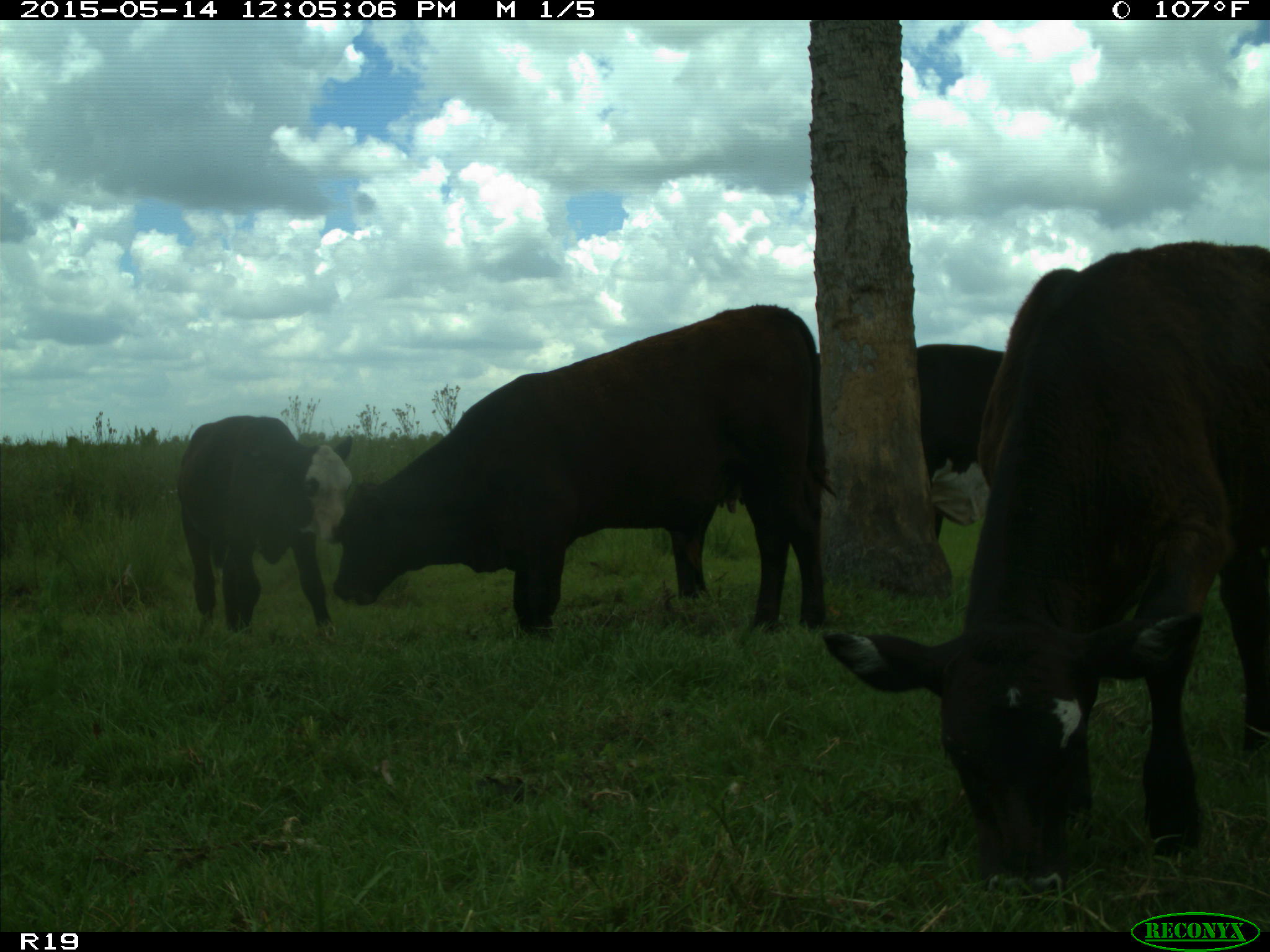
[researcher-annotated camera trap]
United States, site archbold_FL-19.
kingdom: Animalia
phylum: Chordata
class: Mammalia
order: Artiodactyla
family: Bovidae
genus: Bos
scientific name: Bos taurus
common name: domestic cow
Bos taurus (domestic cow).